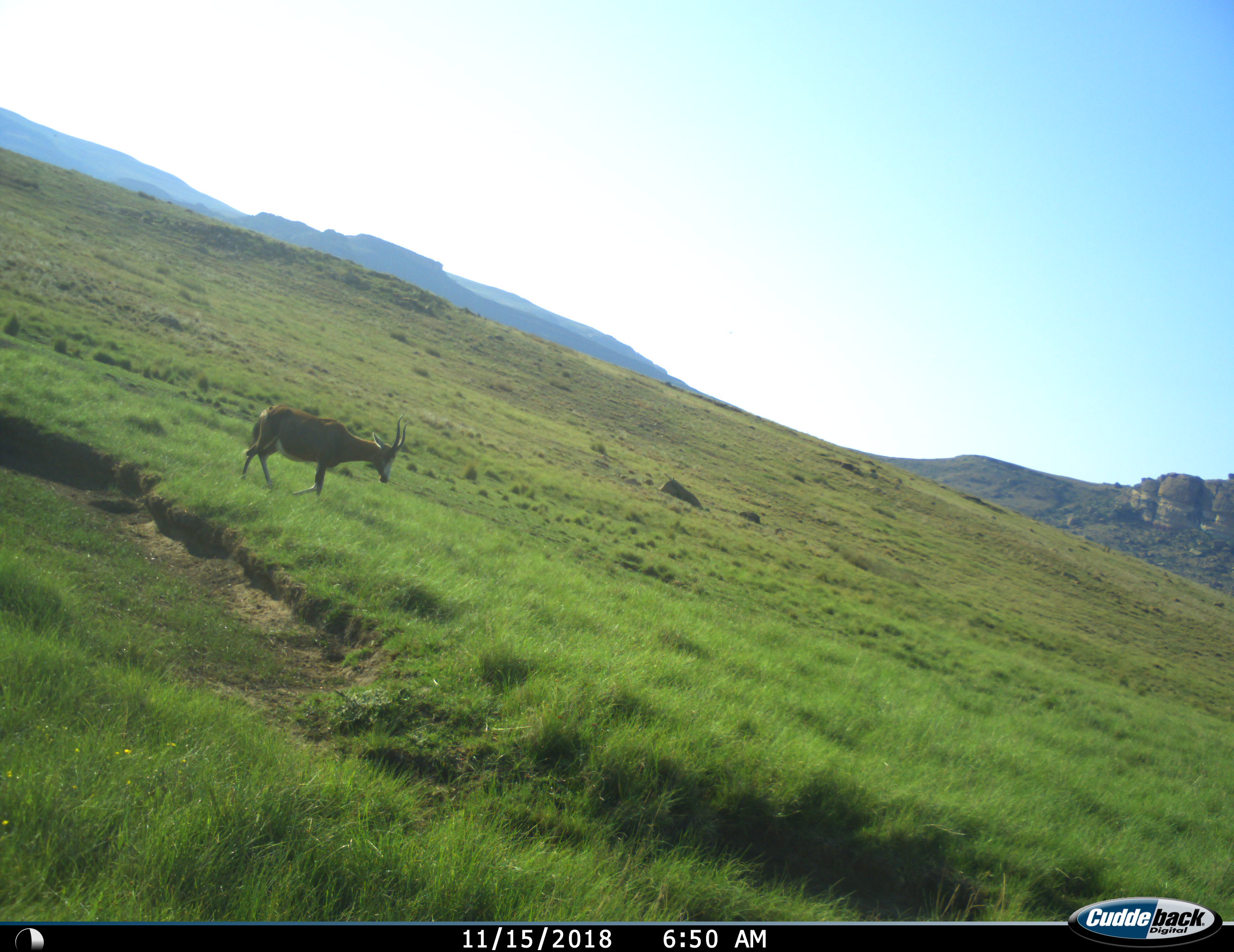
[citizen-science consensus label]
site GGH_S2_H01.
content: unidentified animal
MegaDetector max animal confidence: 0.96